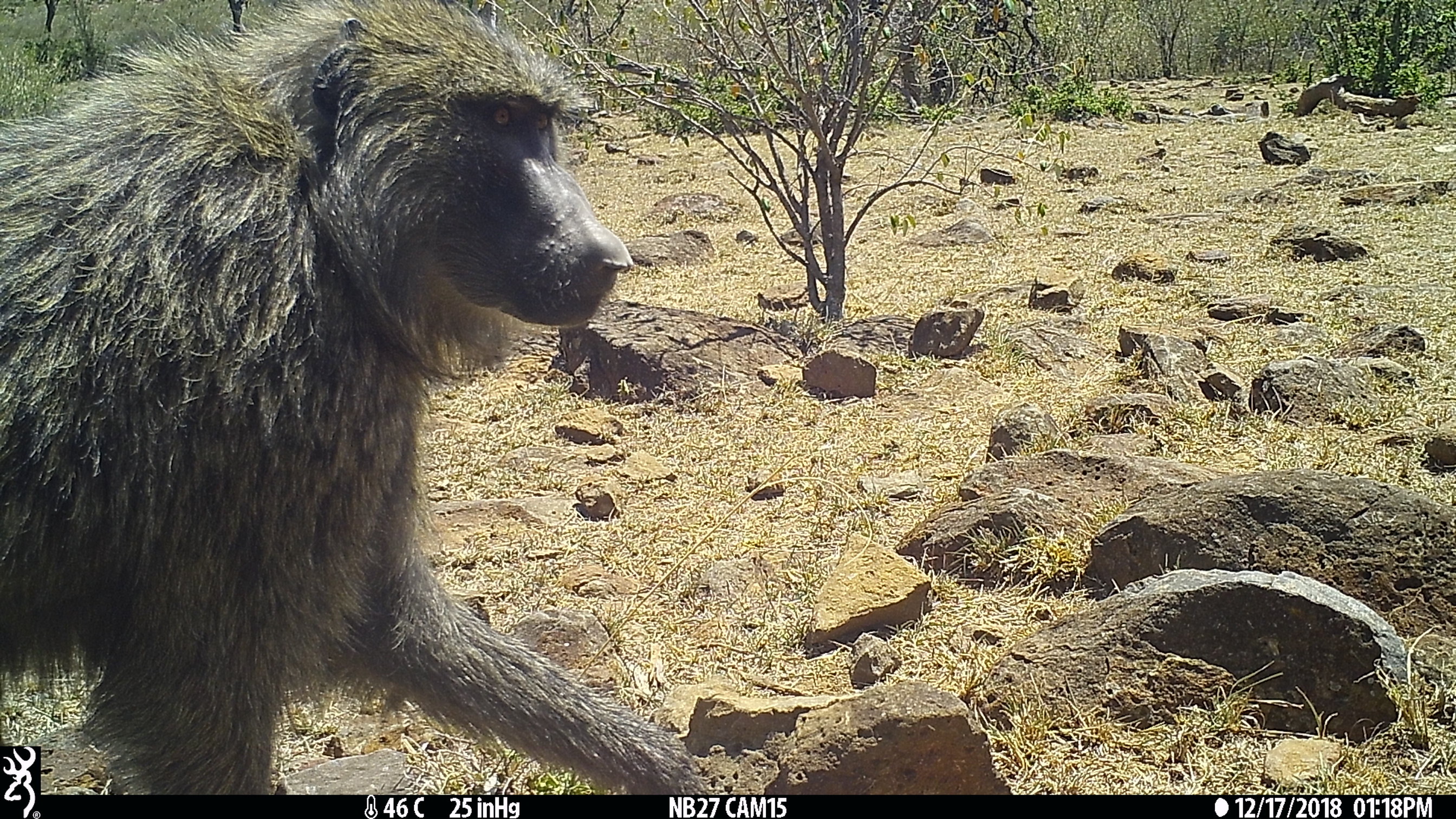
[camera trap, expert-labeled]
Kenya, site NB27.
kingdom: Animalia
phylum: Chordata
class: Mammalia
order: Primates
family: Cercopithecidae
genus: Papio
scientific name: Papio anubis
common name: olive baboon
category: baboon